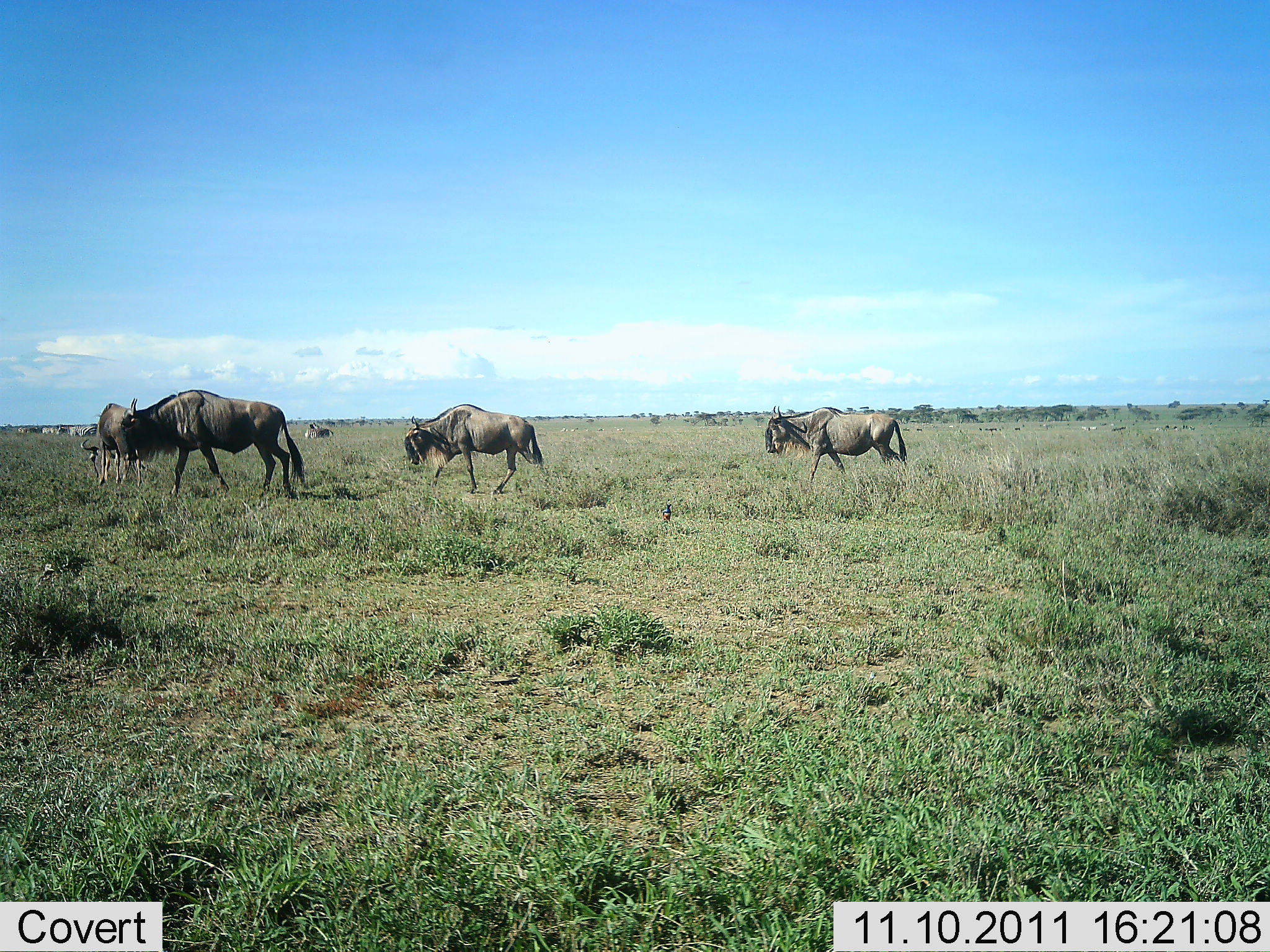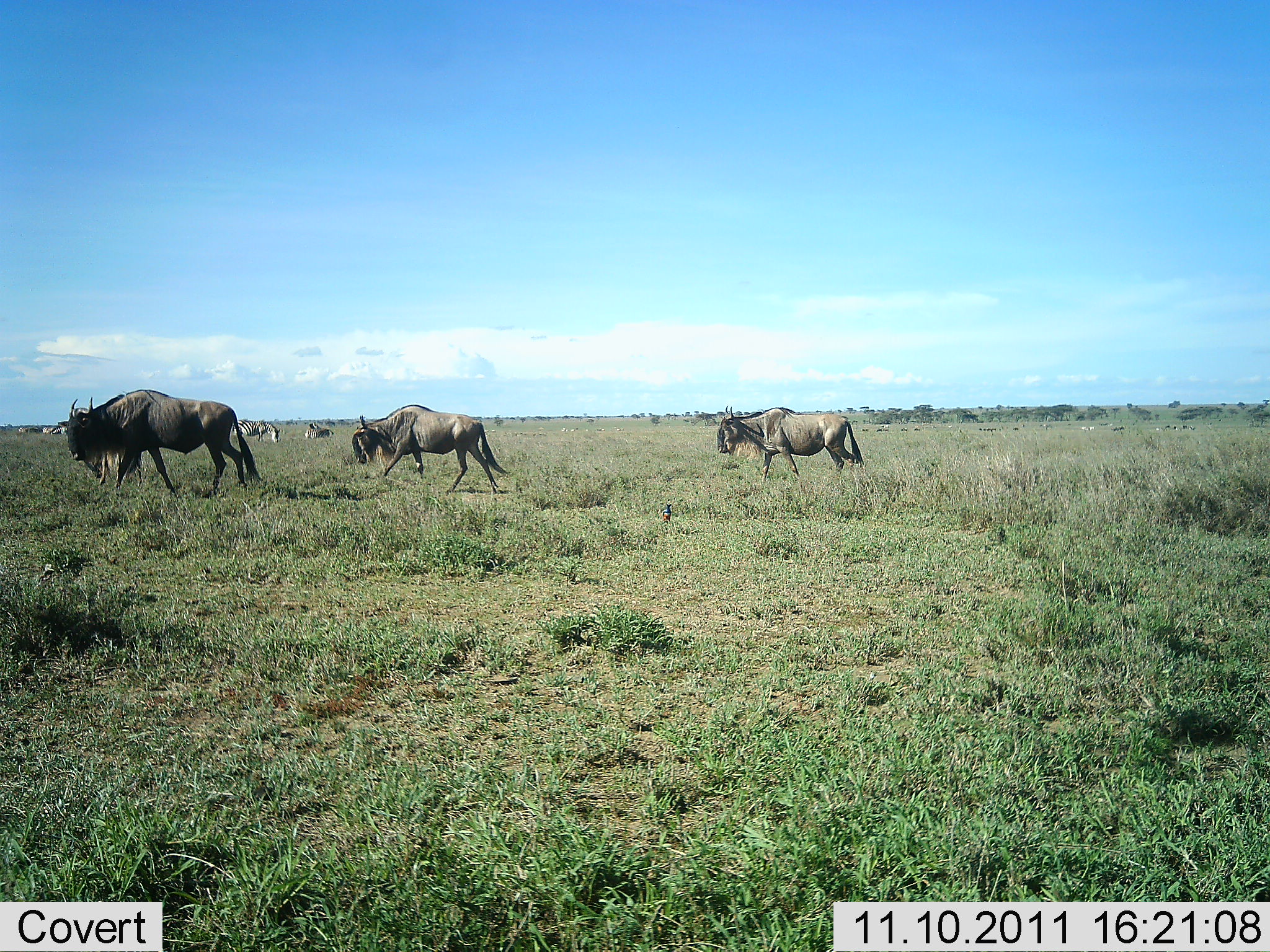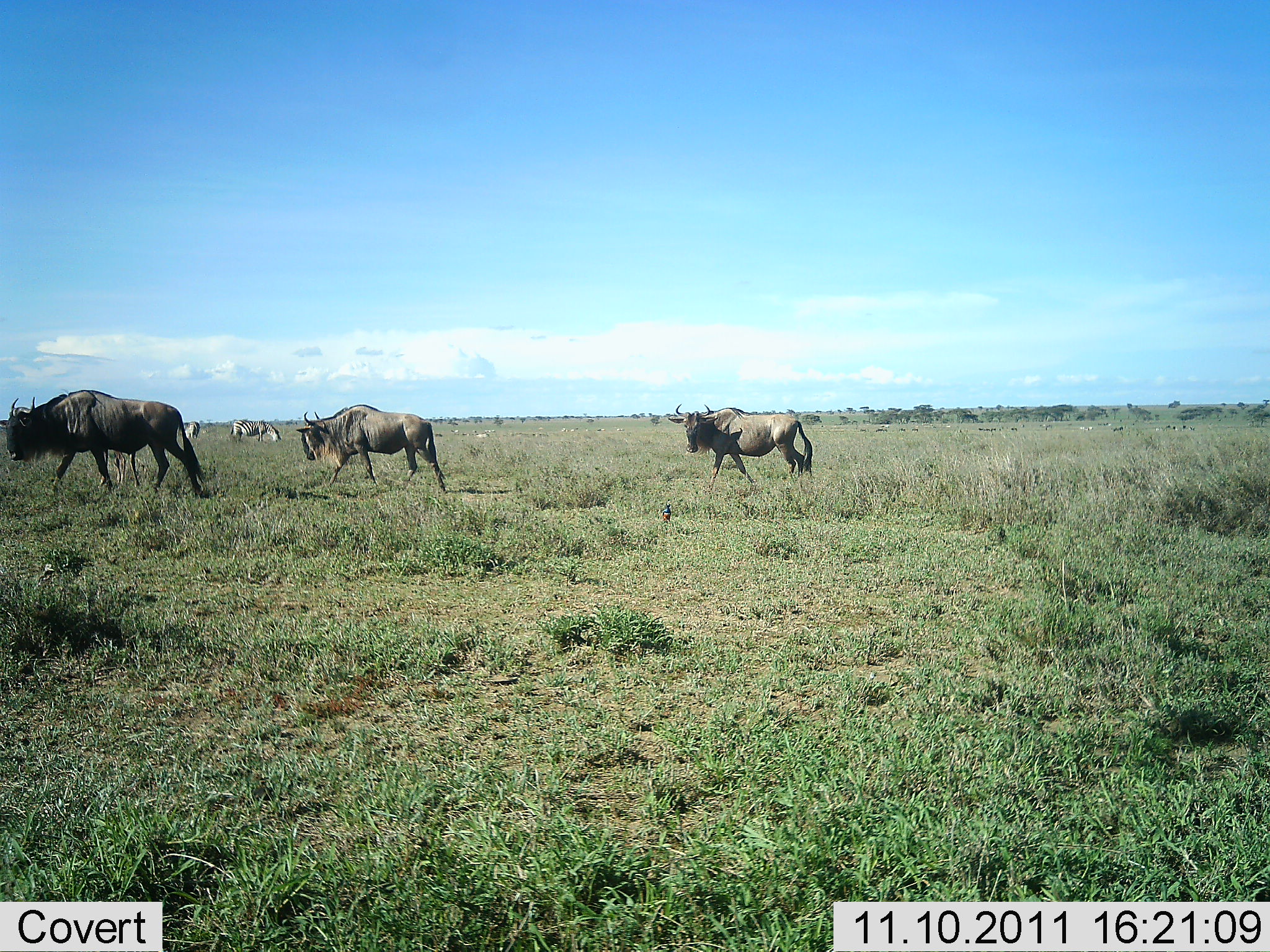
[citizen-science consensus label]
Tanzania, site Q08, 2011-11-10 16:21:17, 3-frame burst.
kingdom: Animalia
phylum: Chordata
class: Mammalia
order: Artiodactyla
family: Bovidae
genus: Connochaetes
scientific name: Connochaetes taurinus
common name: blue wildebeest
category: wildebeest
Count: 6.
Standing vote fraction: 33%.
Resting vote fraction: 6%.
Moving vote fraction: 94%.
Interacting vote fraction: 0%.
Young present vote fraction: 11%.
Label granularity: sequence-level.